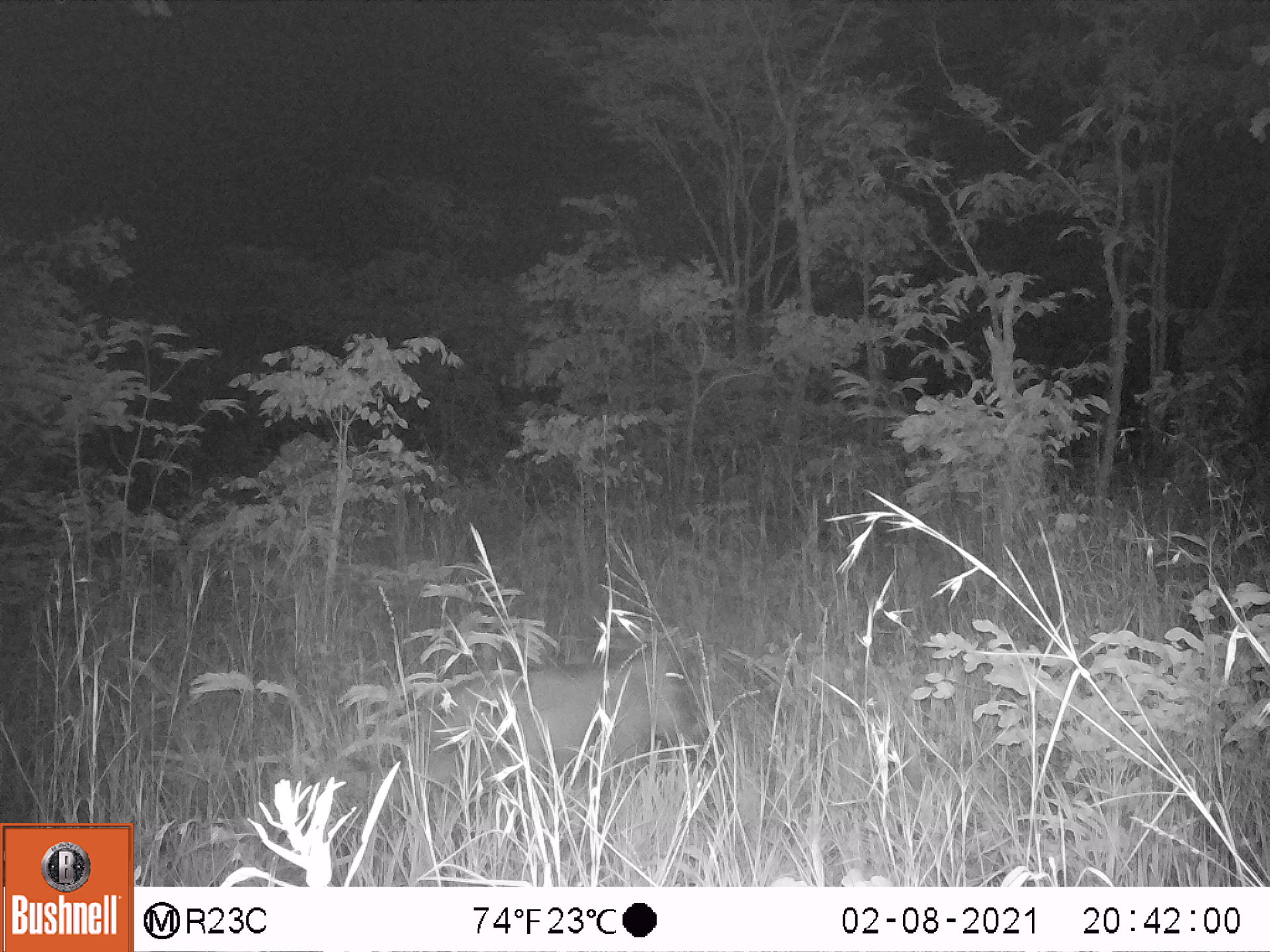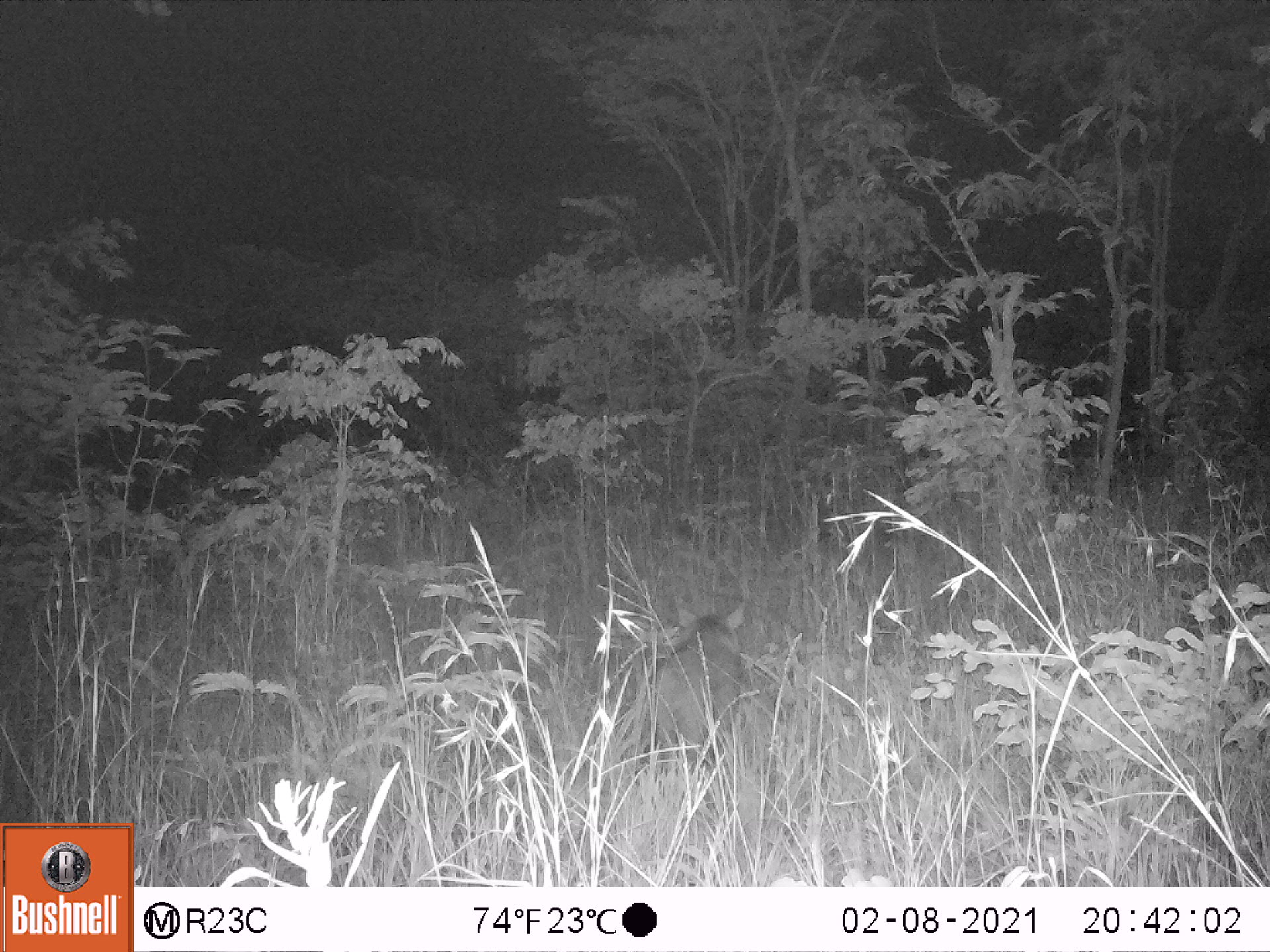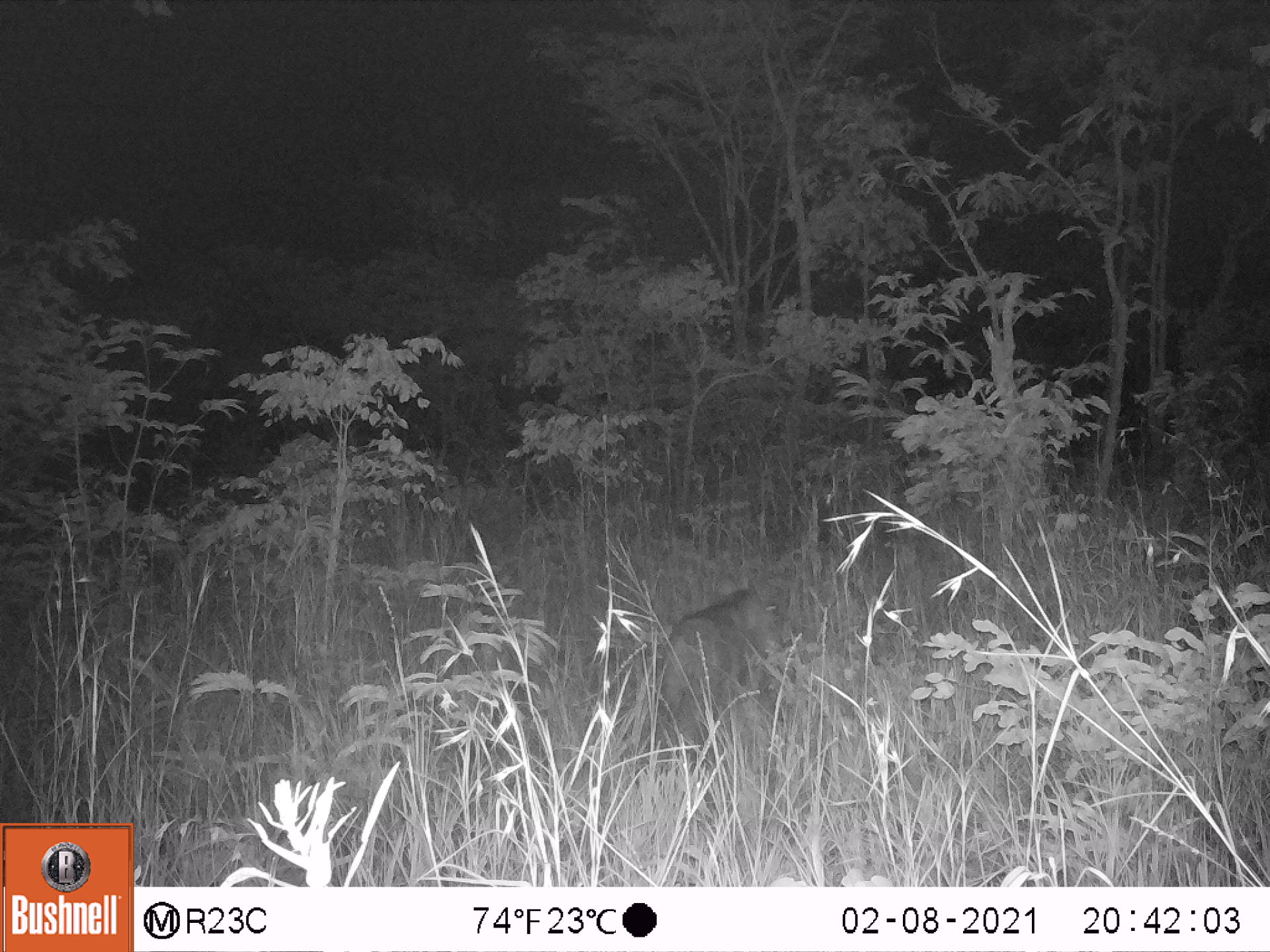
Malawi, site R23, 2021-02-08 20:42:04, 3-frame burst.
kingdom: Animalia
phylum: Chordata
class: Mammalia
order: Artiodactyla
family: Suidae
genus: Potamochoerus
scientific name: Potamochoerus larvatus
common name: bushpig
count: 1